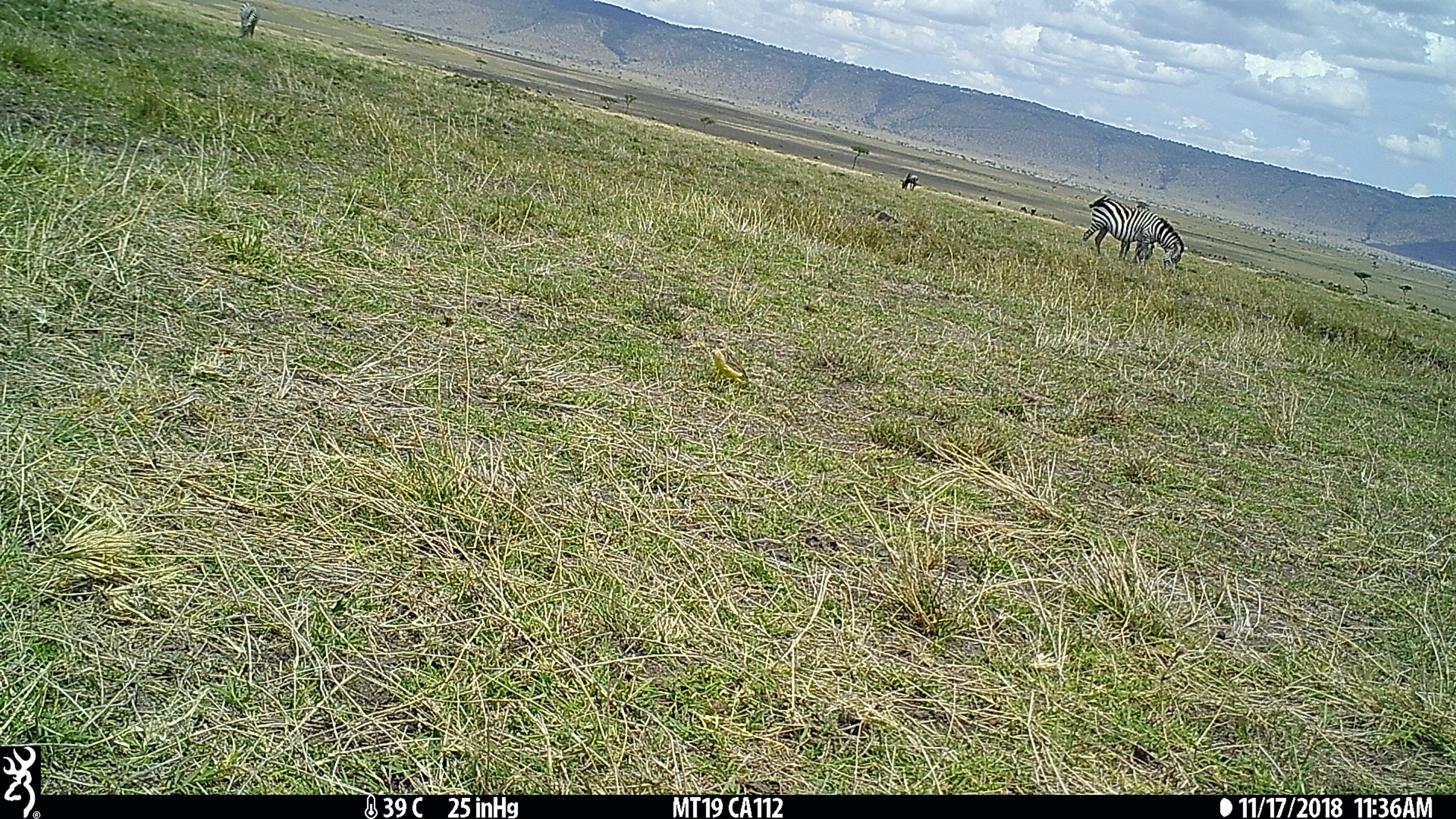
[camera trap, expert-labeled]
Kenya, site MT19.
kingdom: Animalia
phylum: Chordata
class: Mammalia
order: Perissodactyla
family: Equidae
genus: Equus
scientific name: Equus quagga burchellii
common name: burchell's zebra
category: zebra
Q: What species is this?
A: Zebra (burchell's zebra) (Equus quagga burchellii).